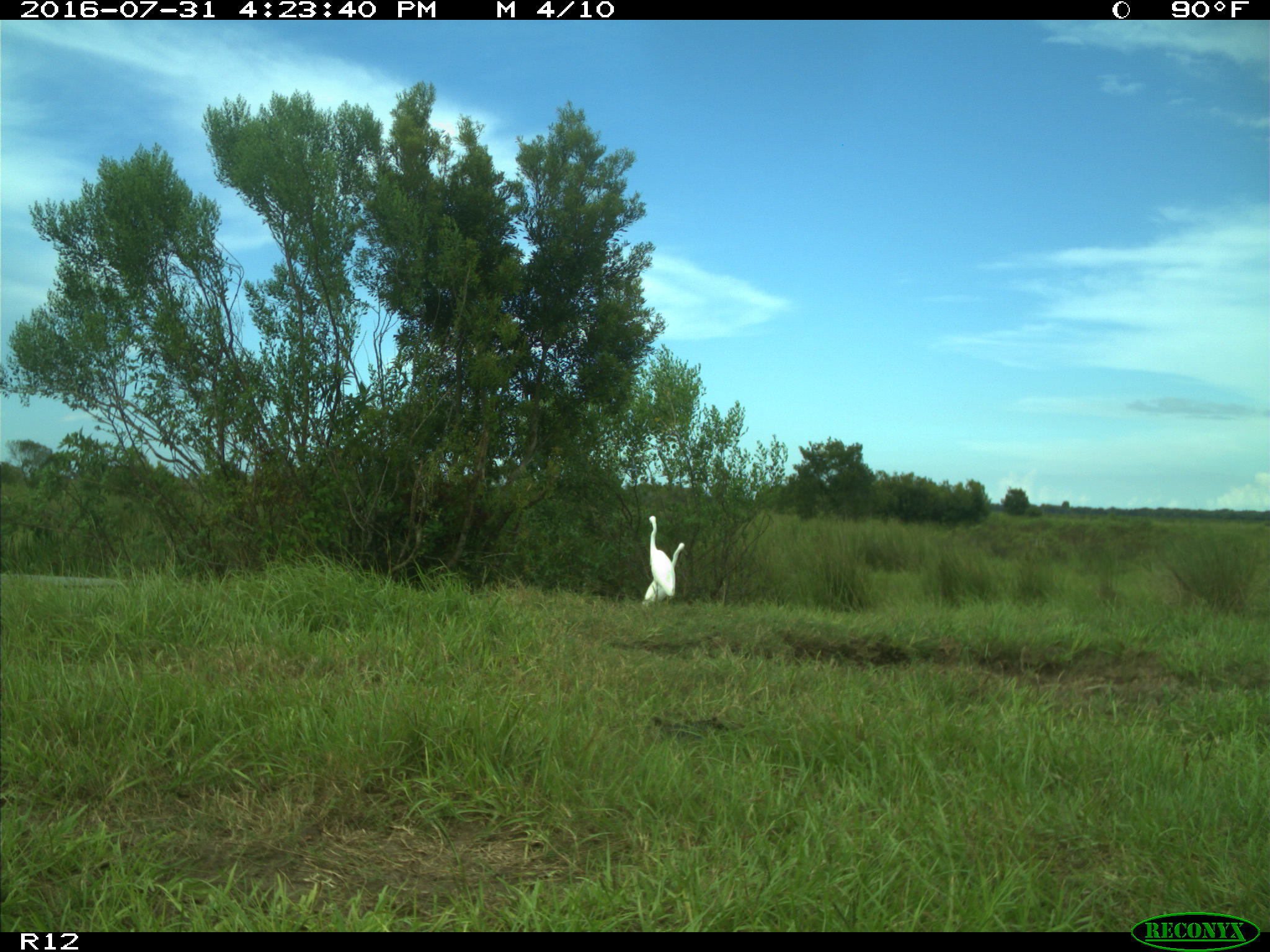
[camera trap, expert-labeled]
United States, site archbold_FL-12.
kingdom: Animalia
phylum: Chordata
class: Aves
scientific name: Aves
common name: birds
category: unidentified bird